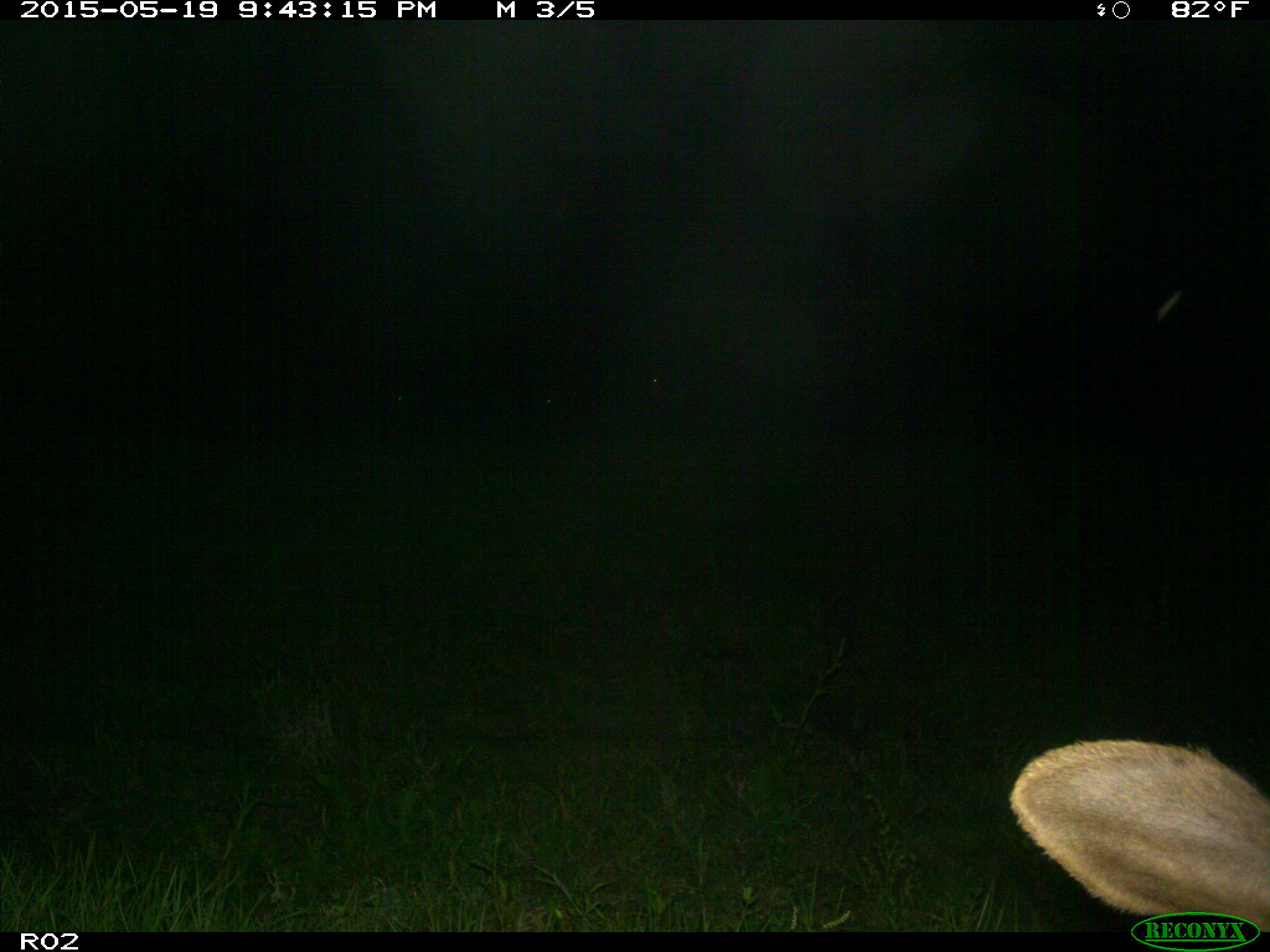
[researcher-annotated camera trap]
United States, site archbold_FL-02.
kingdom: Animalia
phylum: Chordata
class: Mammalia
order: Artiodactyla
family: Bovidae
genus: Bos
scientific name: Bos taurus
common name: domestic cow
Bos taurus (domestic cow).